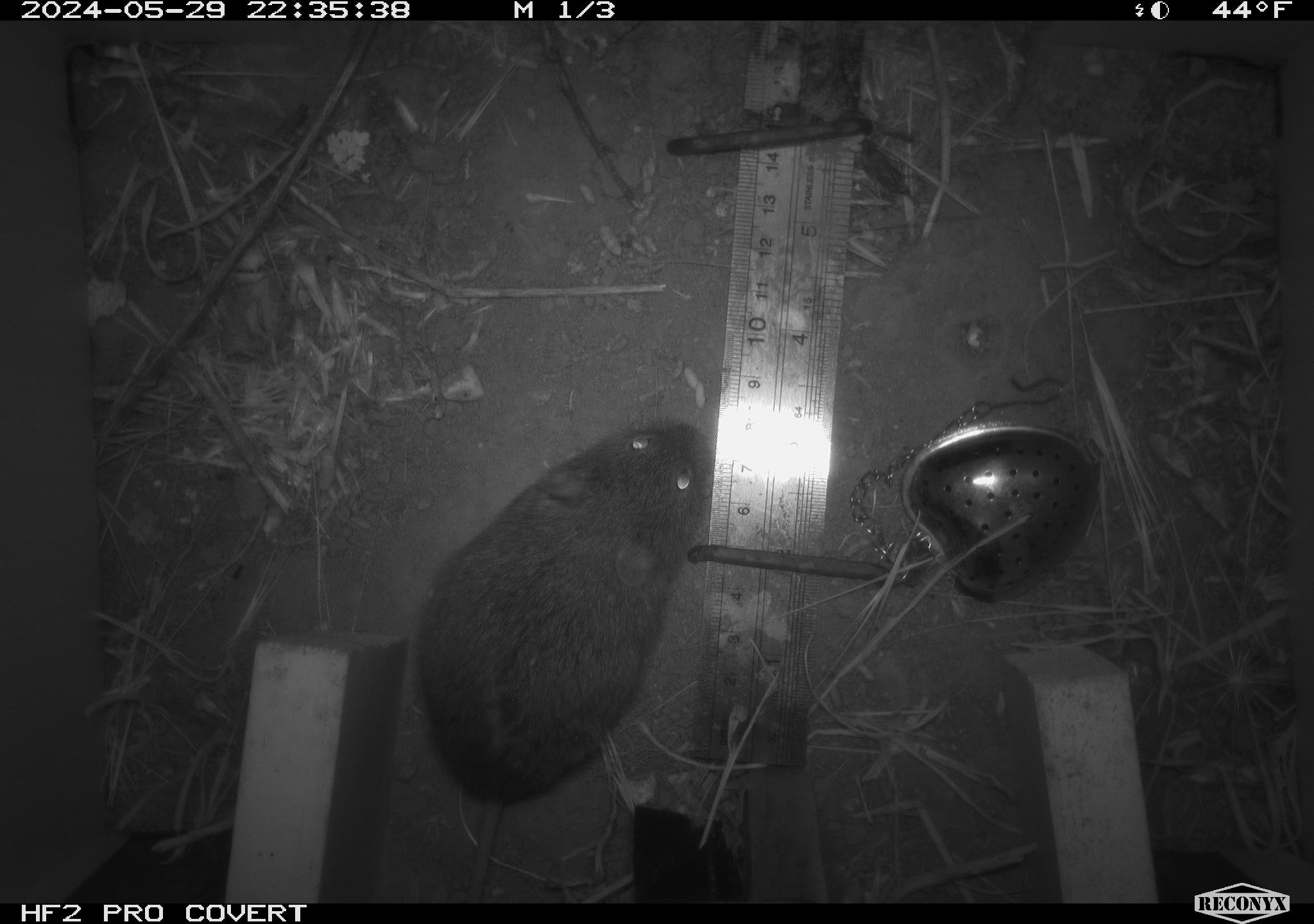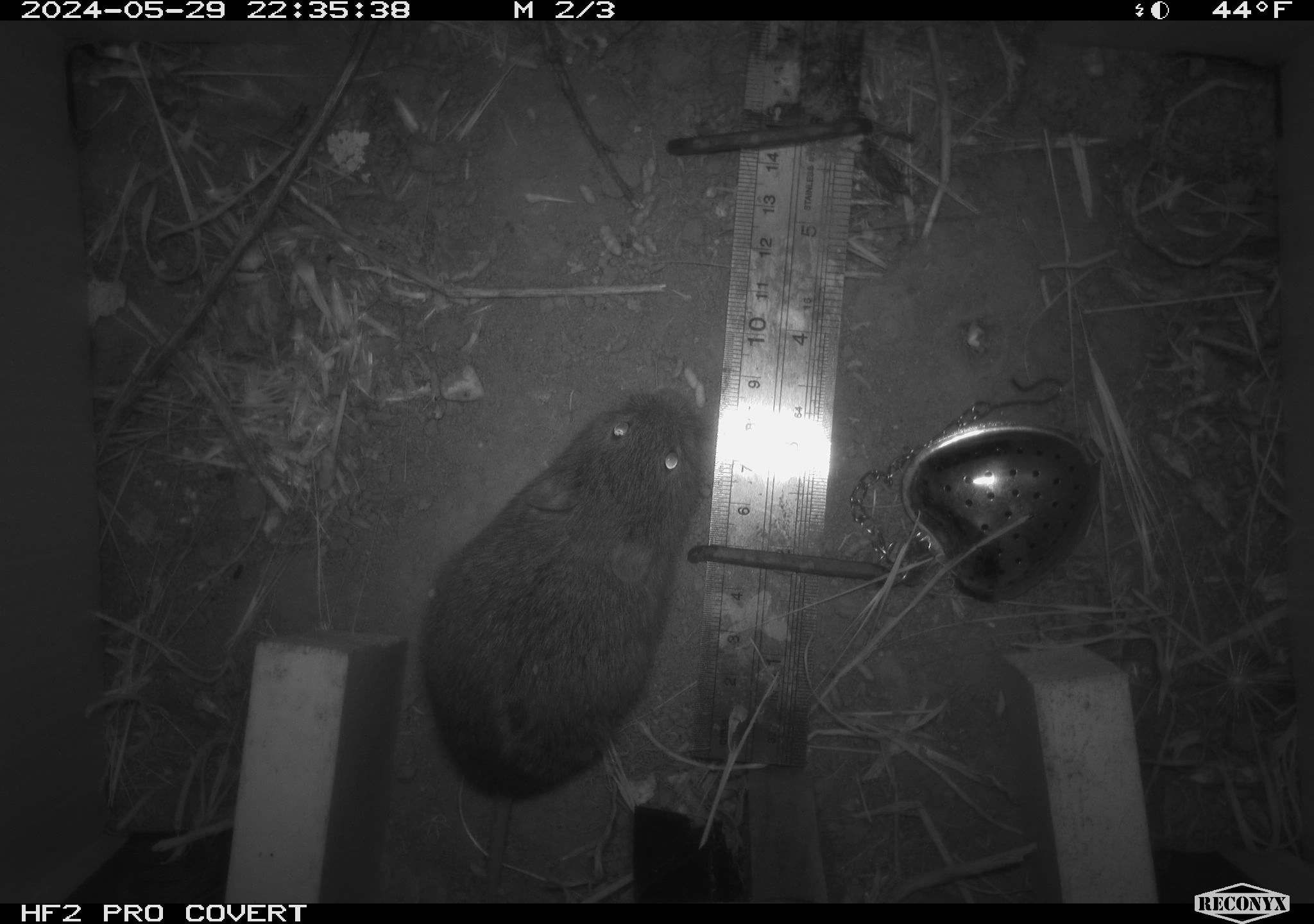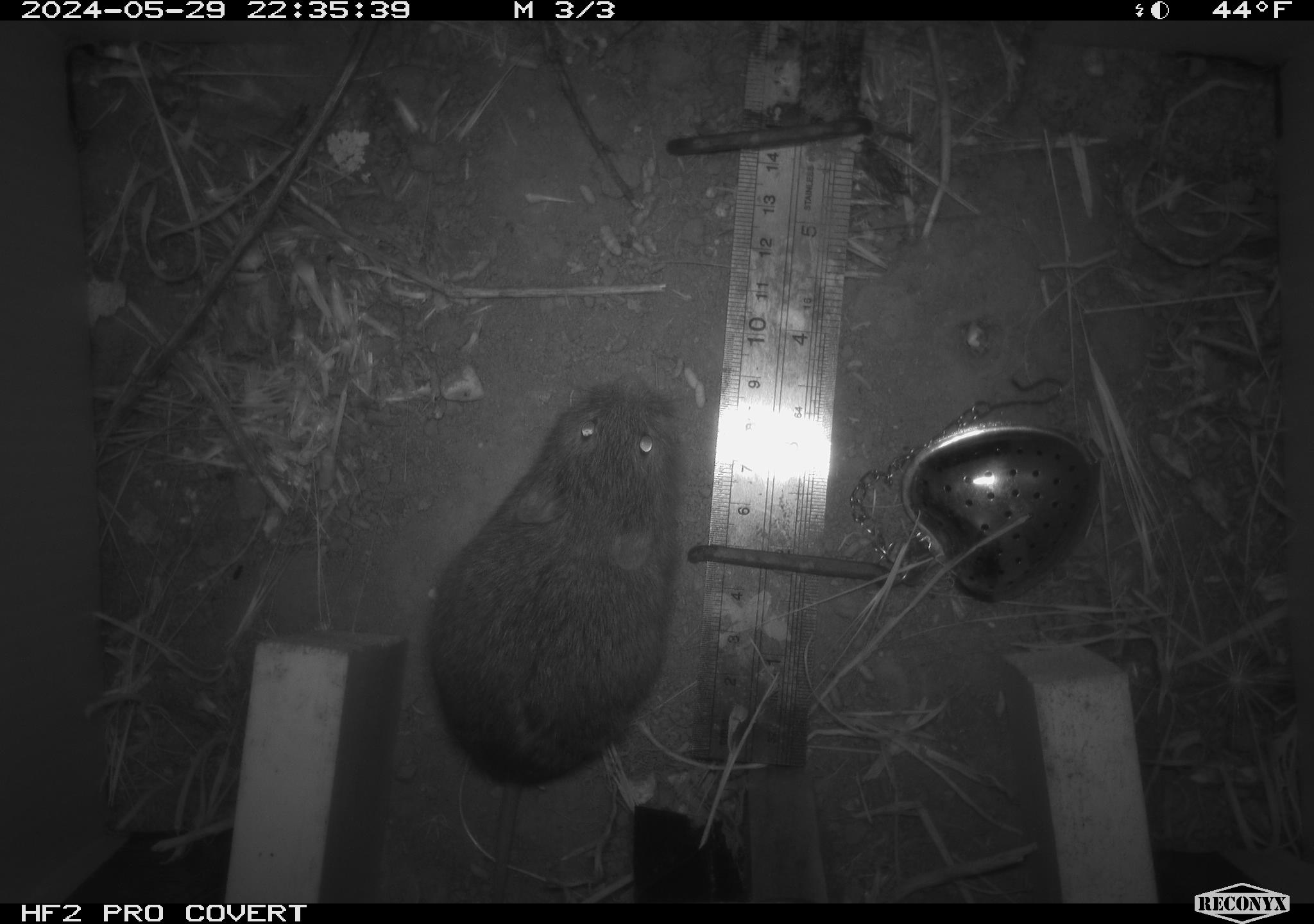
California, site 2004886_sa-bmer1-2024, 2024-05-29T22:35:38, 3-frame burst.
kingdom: Animalia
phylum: Chordata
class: Mammalia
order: Rodentia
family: Cricetidae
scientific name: Arvicolinae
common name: voles, lemmings, and muskrats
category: arvicolinae subfamily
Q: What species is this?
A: Arvicolinae subfamily (voles, lemmings, and muskrats) (Arvicolinae).